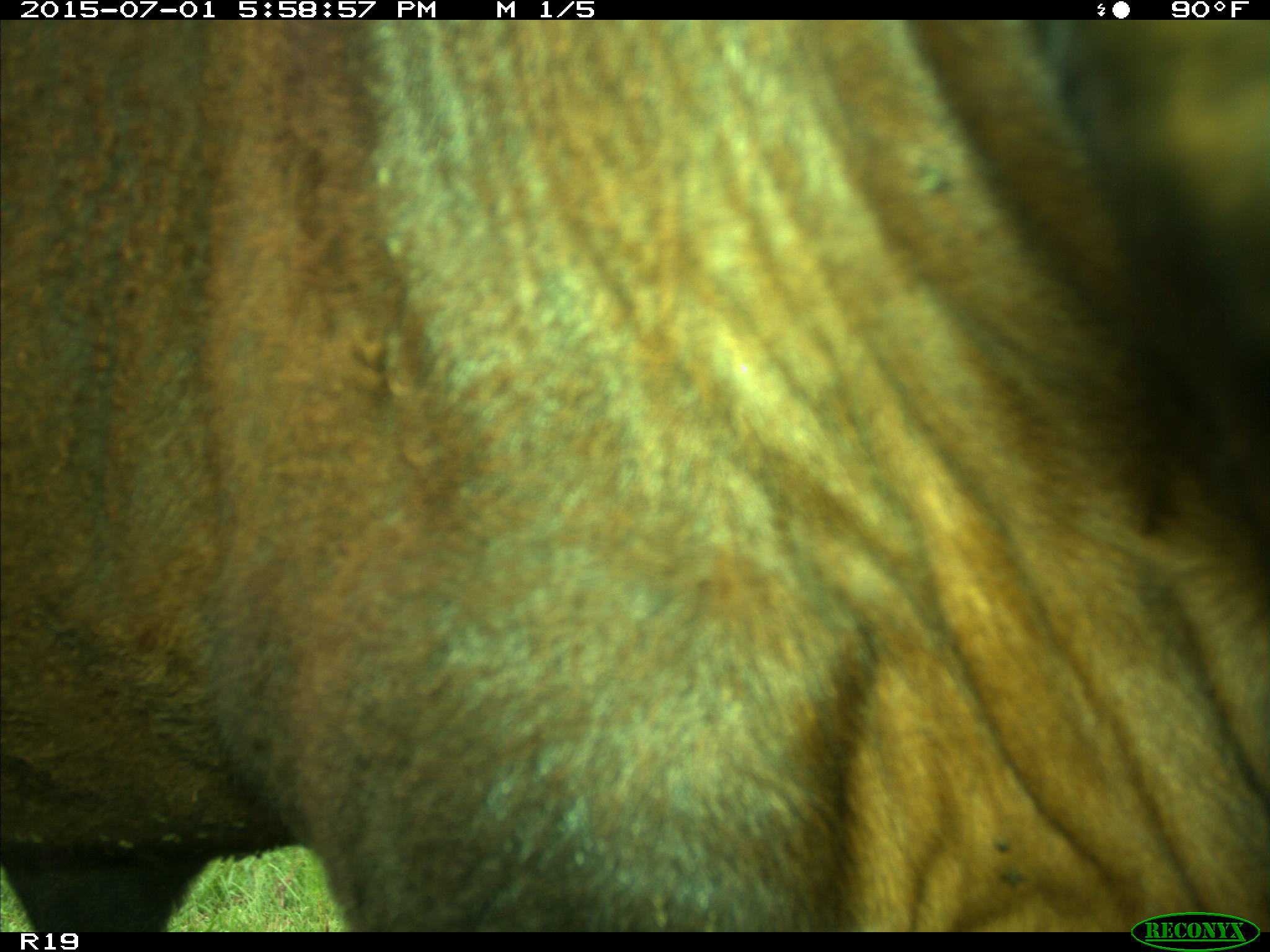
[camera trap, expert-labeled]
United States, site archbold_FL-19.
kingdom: Animalia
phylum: Chordata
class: Mammalia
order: Artiodactyla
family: Bovidae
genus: Bos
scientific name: Bos taurus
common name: domestic cow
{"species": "Bos taurus (domestic cow)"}